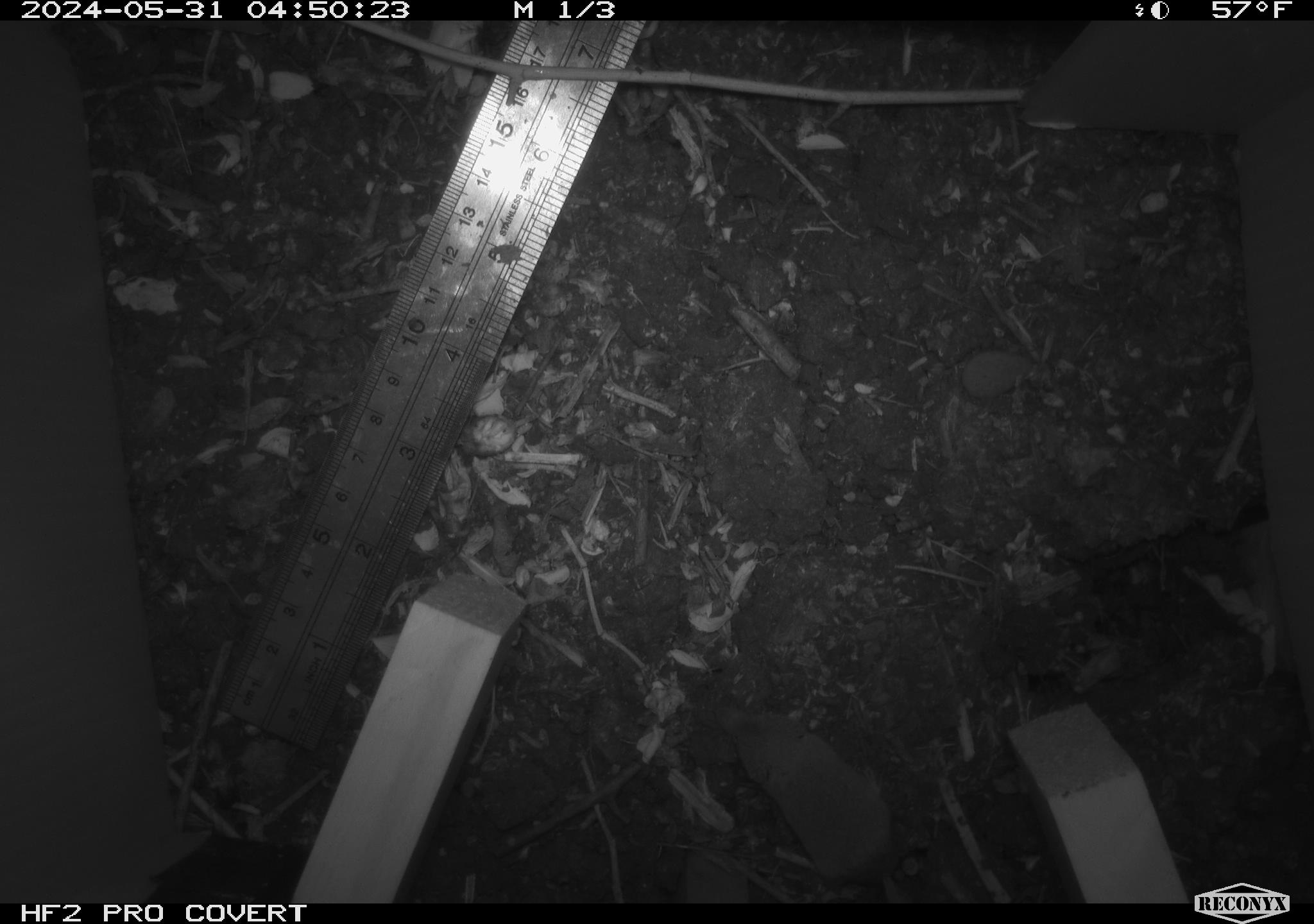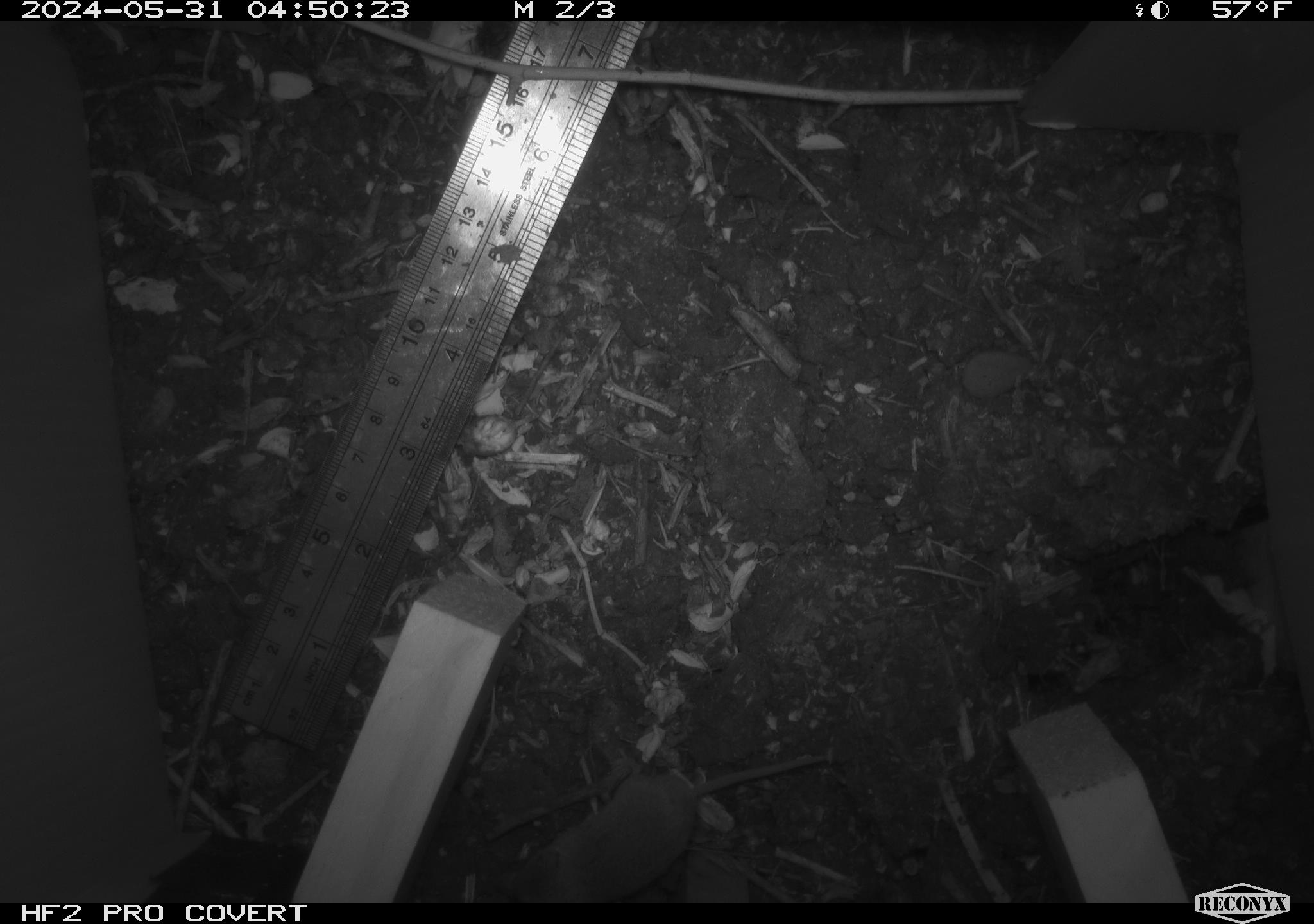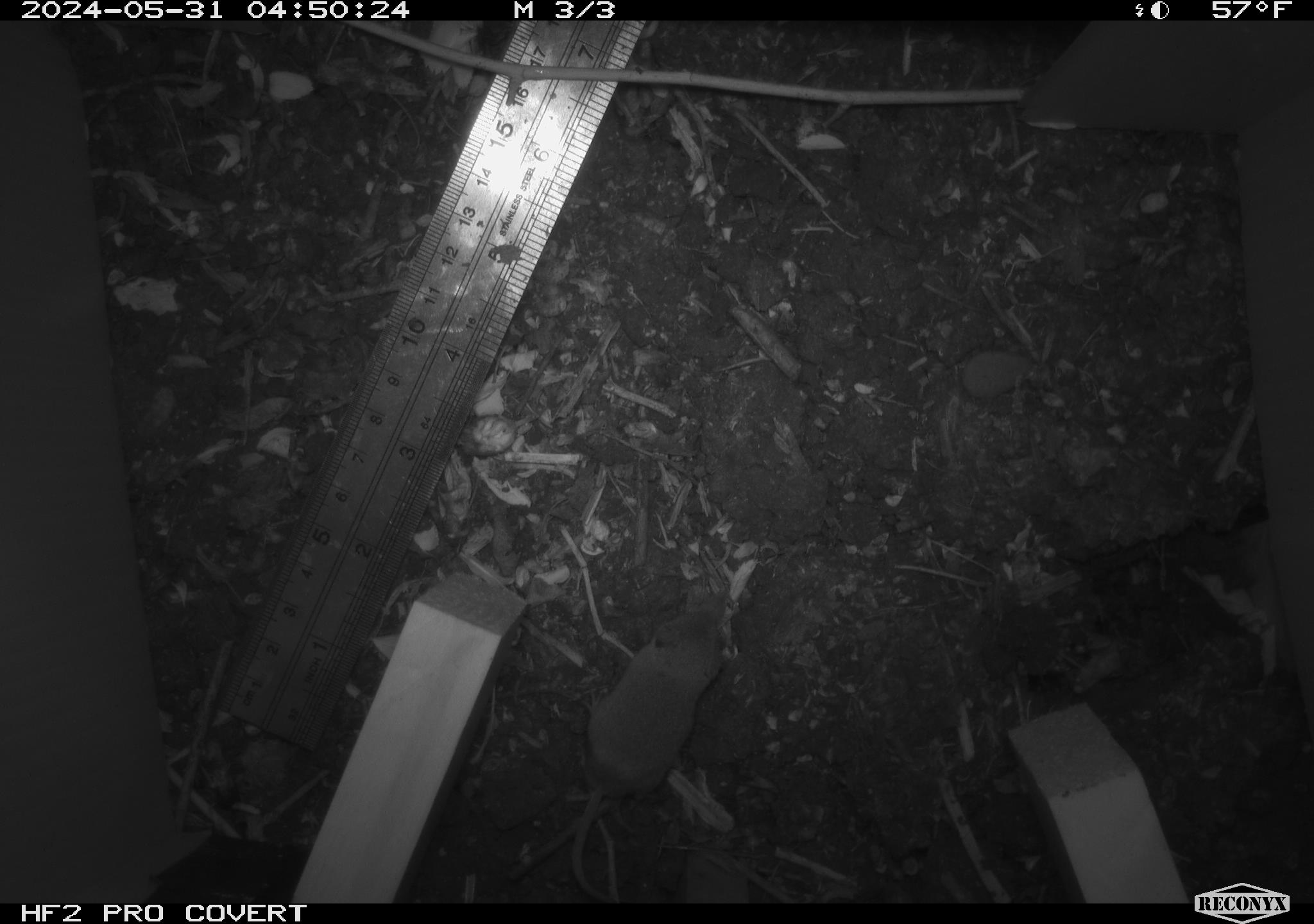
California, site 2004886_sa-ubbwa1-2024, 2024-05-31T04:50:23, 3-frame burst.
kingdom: Animalia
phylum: Chordata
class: Mammalia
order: Eulipotyphla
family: Soricidae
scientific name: Soricidae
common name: shrews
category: soricidae family